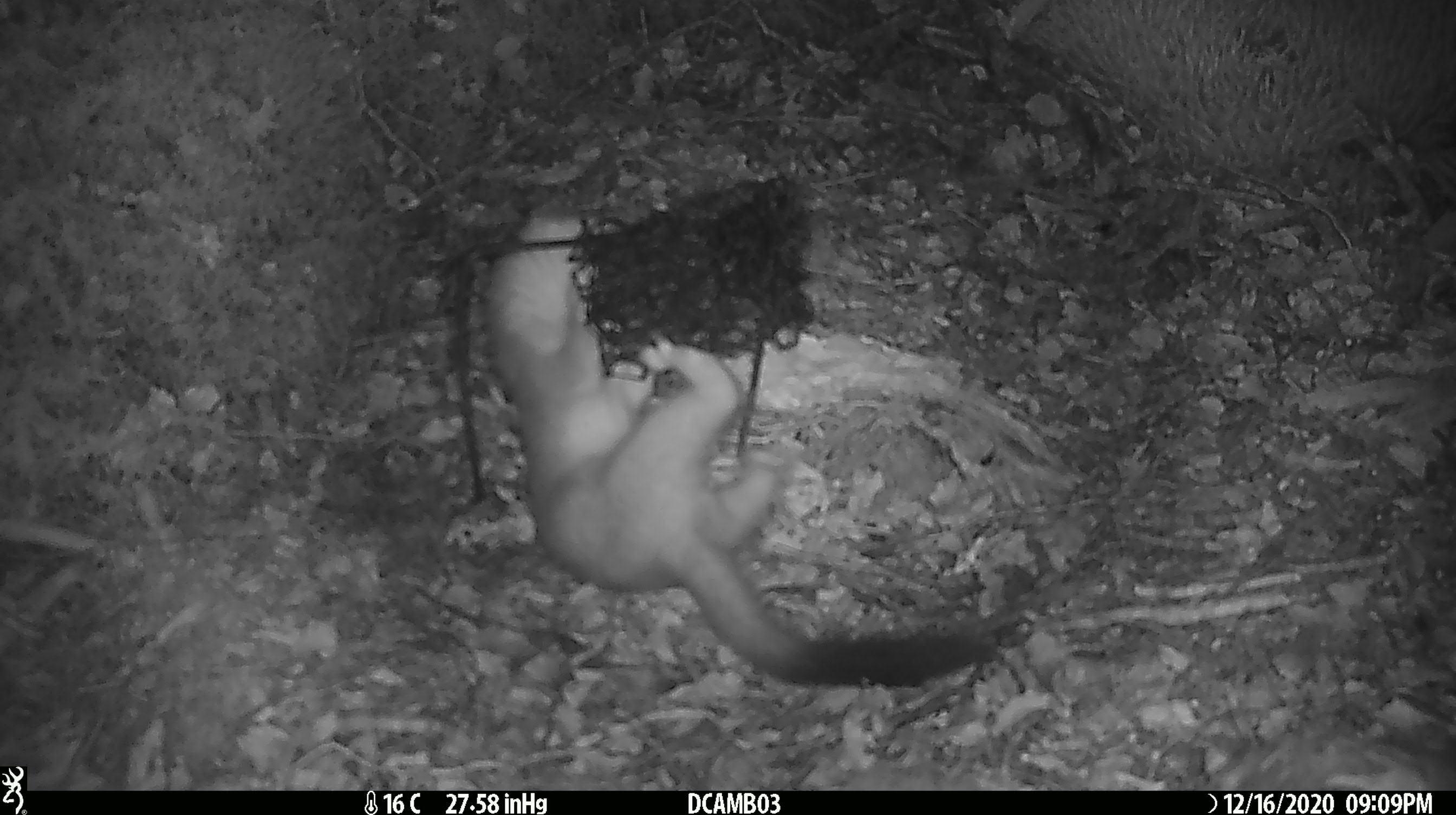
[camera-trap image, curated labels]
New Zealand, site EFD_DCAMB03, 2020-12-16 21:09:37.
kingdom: Animalia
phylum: Chordata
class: Mammalia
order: Carnivora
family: Mustelidae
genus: Mustela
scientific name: Mustela erminea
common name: stoat